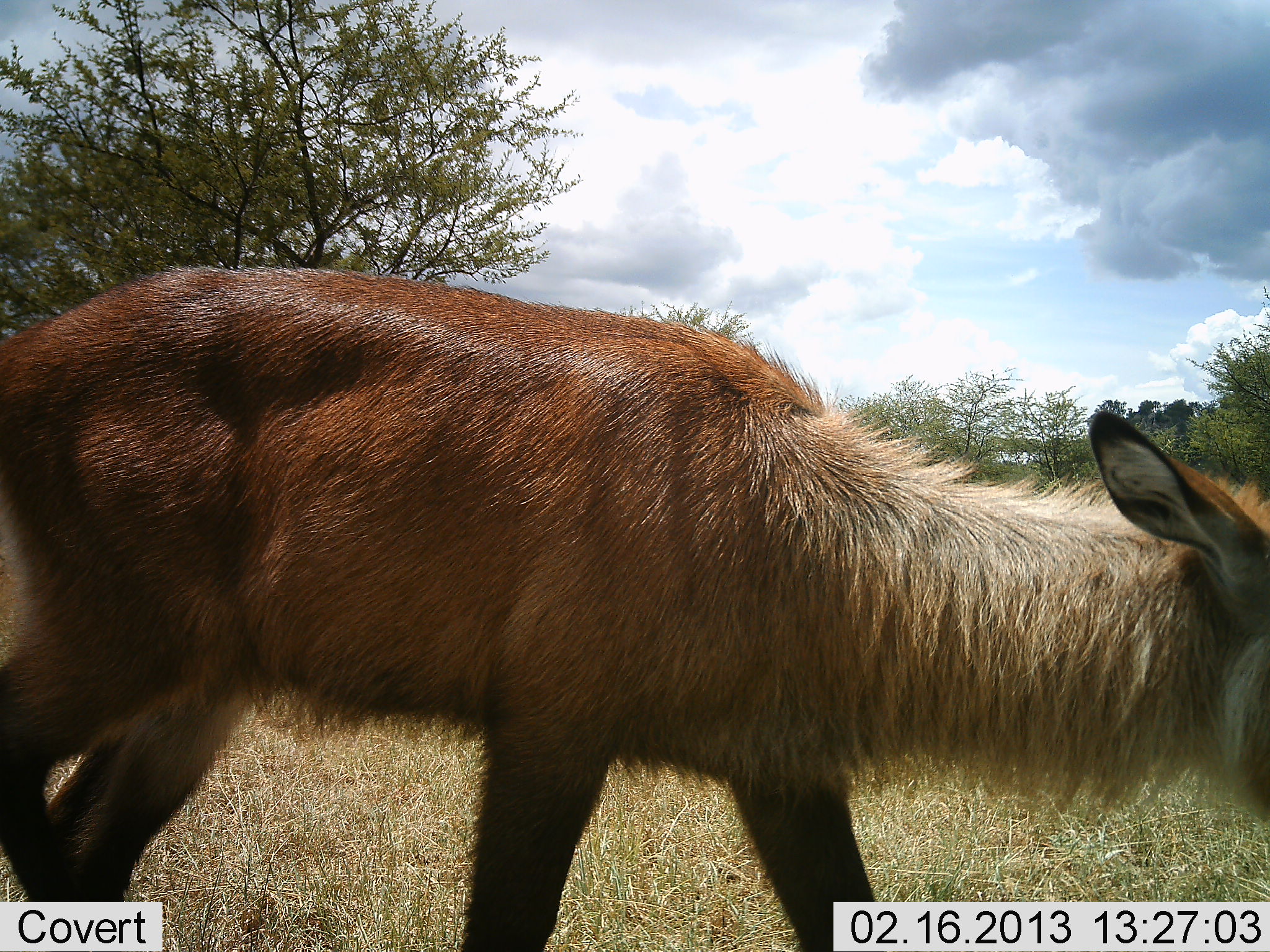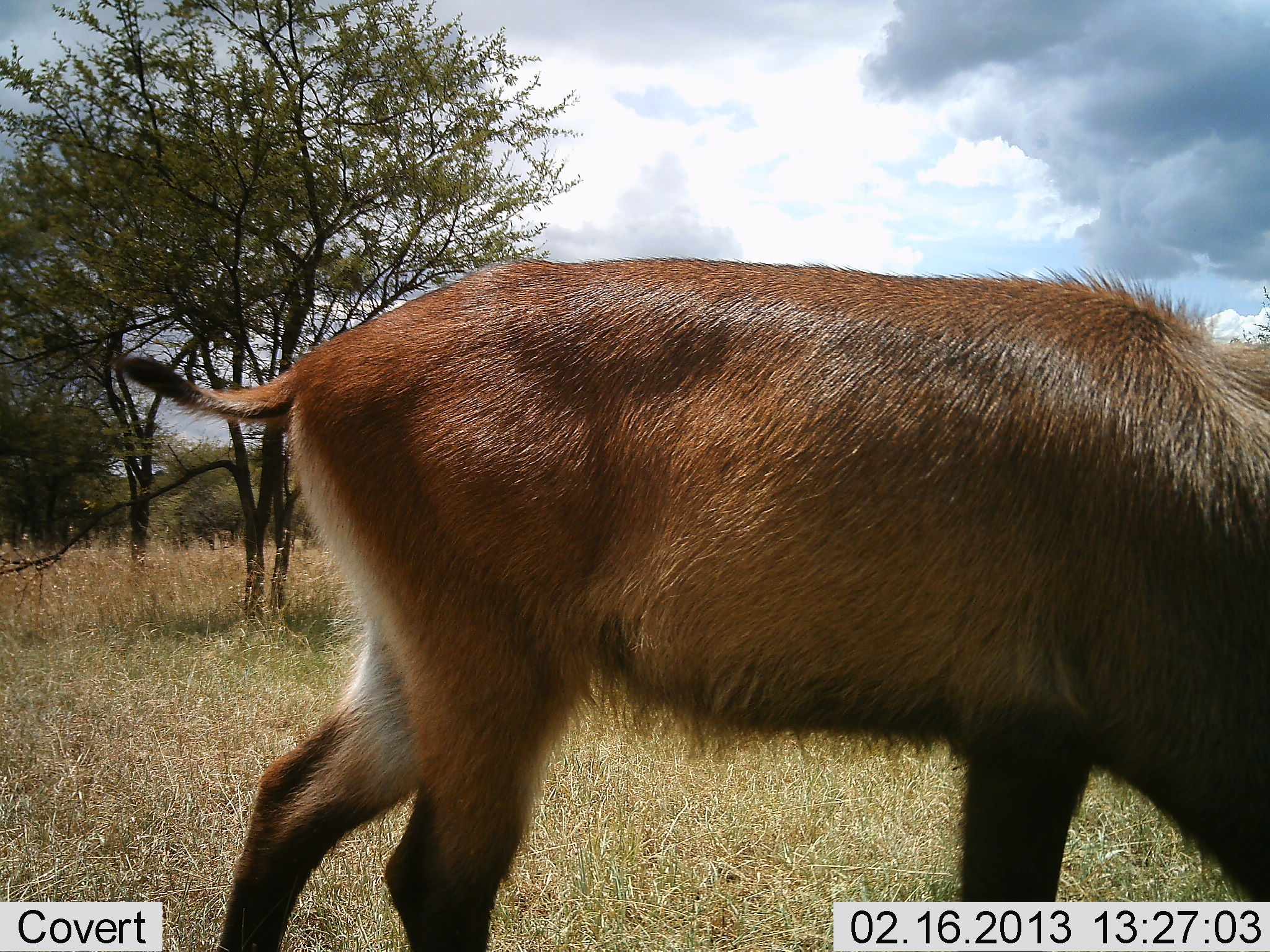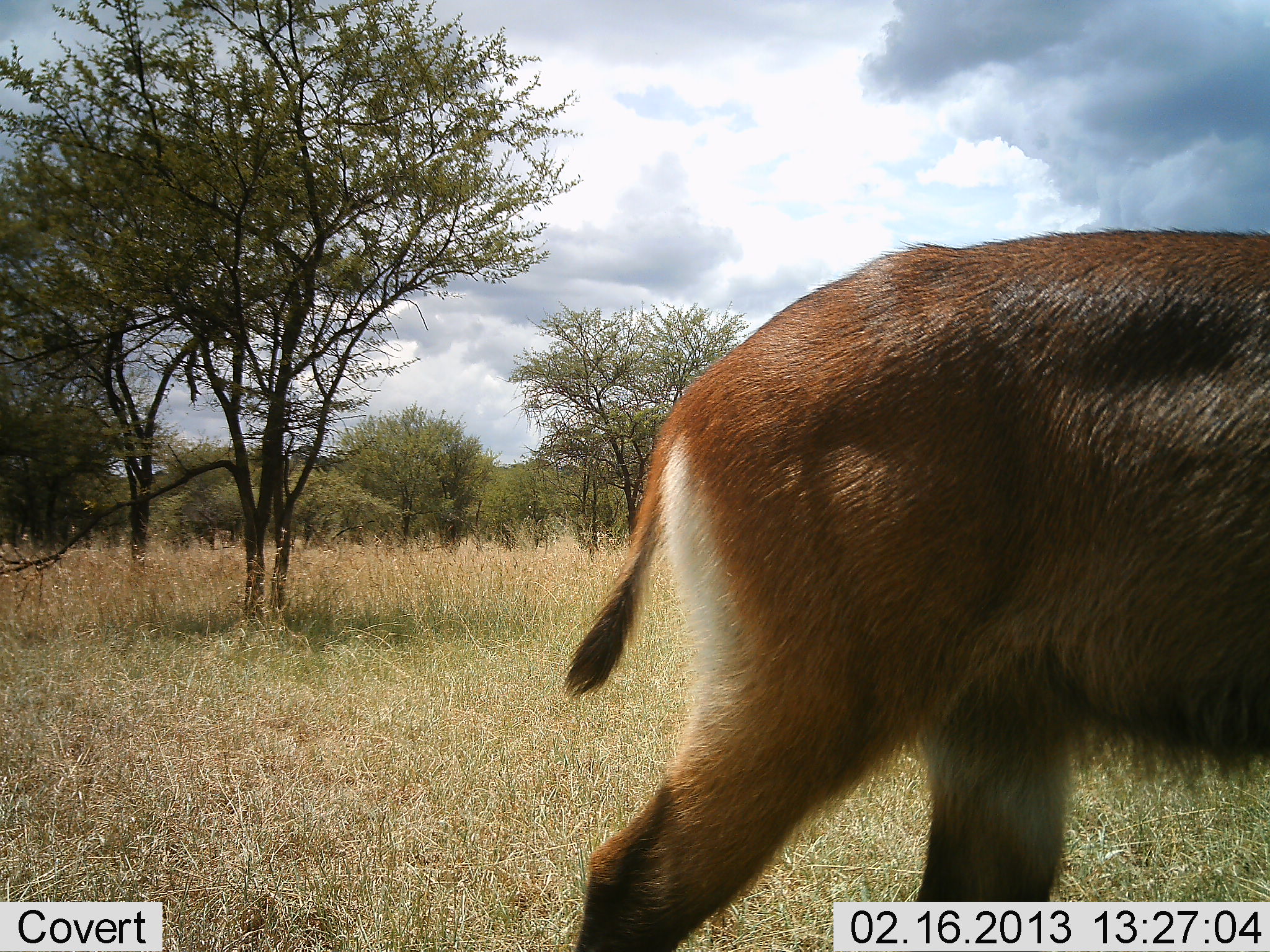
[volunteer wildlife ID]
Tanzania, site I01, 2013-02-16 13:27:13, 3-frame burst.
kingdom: Animalia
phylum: Chordata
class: Mammalia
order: Artiodactyla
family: Bovidae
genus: Kobus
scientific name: Kobus ellipsiprymnus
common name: waterbuck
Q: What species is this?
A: Waterbuck (Kobus ellipsiprymnus).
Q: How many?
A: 1.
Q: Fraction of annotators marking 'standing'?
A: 0%.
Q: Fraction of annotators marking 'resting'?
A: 0%.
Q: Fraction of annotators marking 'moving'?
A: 100%.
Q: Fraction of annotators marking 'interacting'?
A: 0%.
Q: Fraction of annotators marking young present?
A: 0%.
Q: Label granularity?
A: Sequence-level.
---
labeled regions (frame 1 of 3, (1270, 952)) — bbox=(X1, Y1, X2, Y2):
animal: bbox=(0, 270, 1270, 952)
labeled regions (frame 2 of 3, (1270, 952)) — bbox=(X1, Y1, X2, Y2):
animal: bbox=(113, 255, 1270, 952)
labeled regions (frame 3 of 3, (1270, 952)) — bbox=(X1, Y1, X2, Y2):
animal: bbox=(566, 224, 1270, 952)